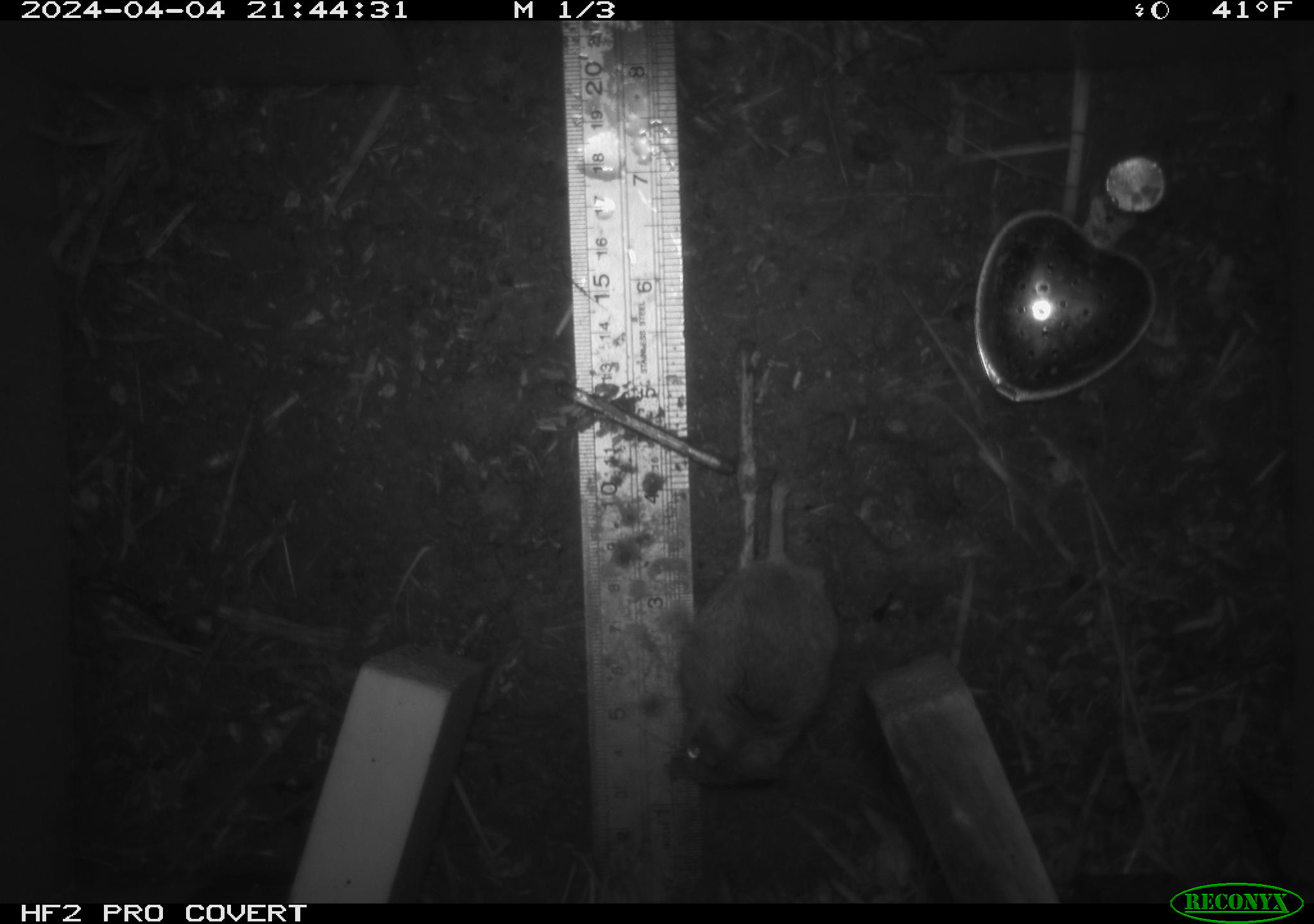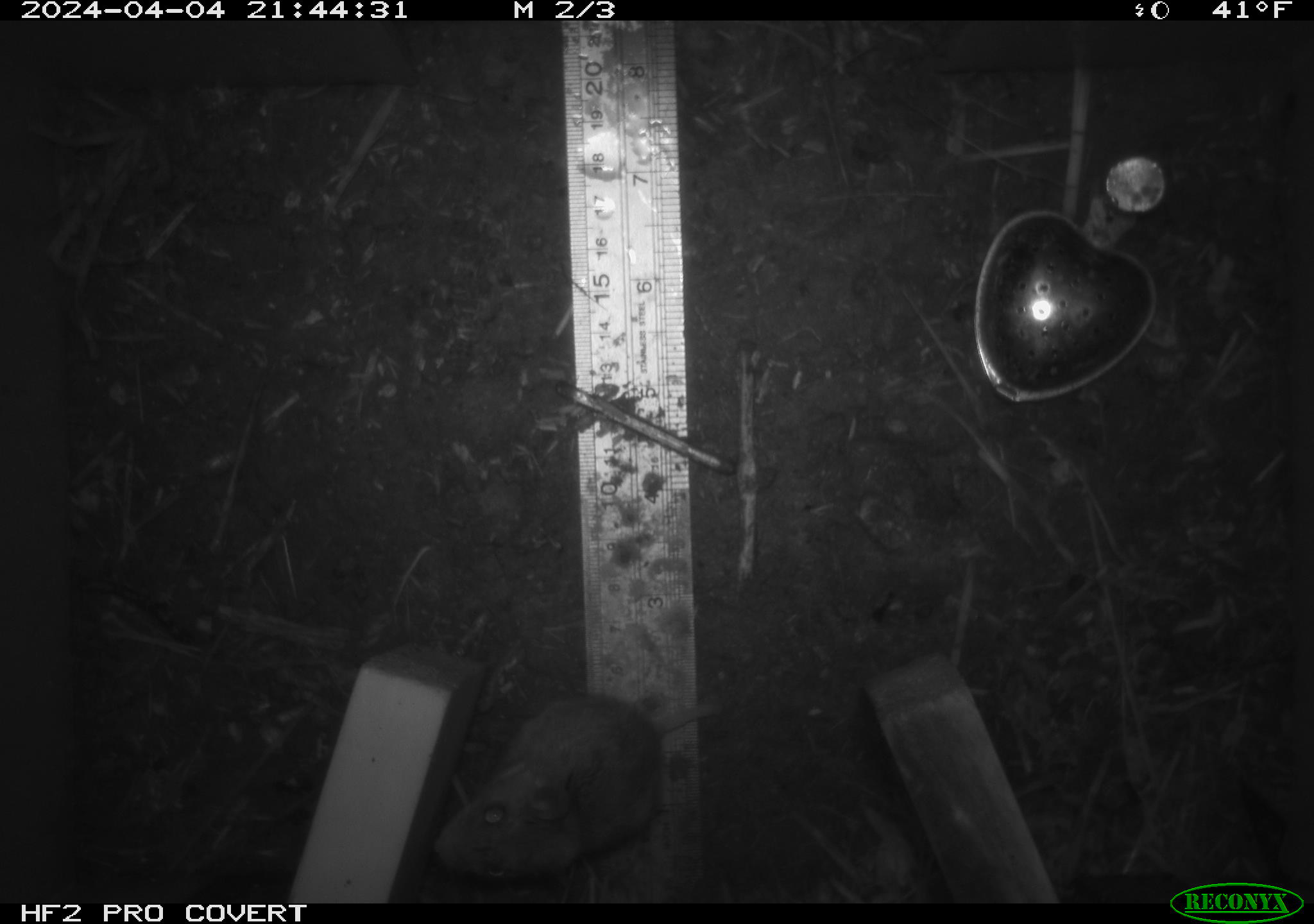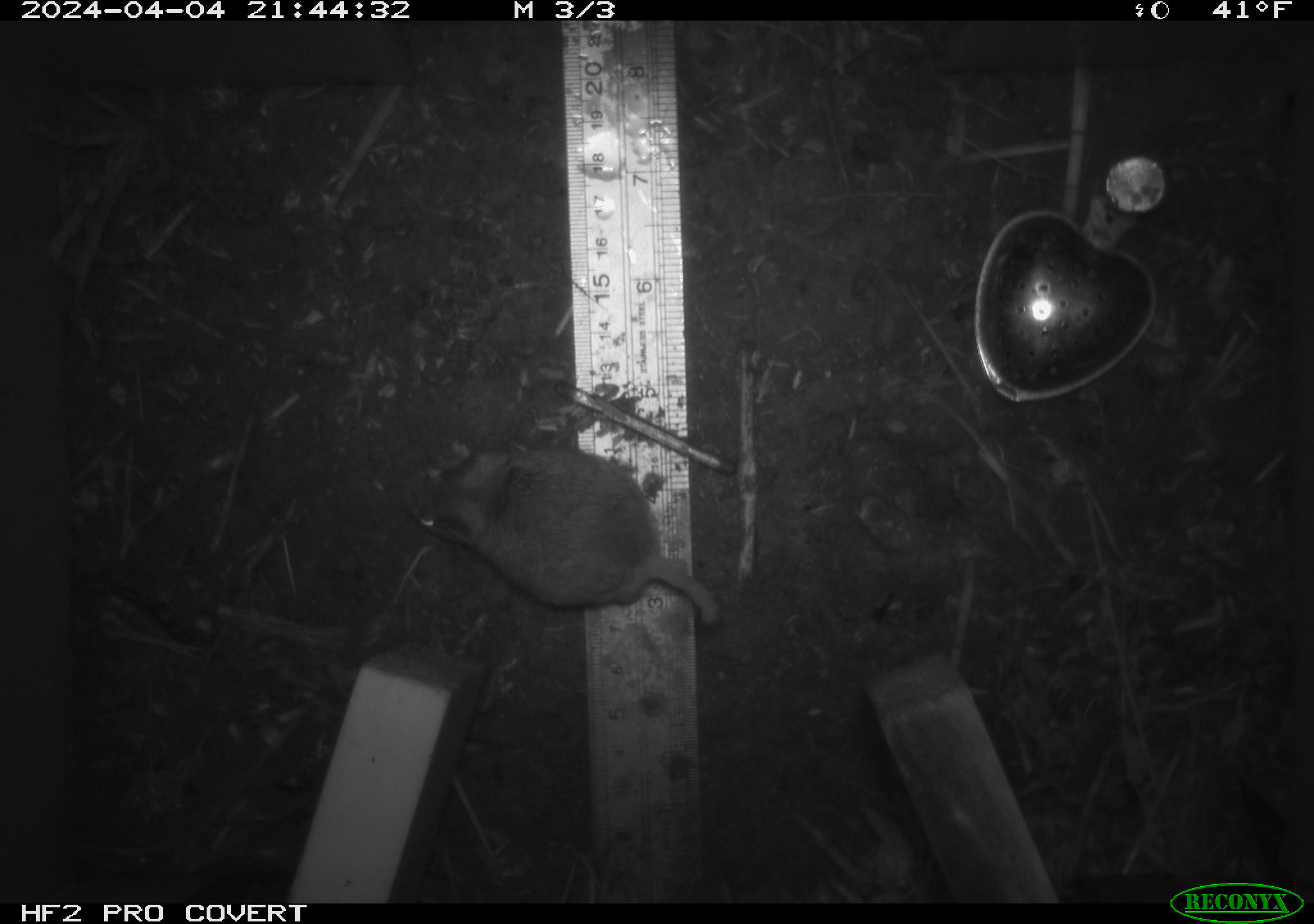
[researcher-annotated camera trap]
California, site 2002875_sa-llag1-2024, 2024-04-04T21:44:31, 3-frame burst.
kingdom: Animalia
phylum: Chordata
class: Mammalia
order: Rodentia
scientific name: Rodentia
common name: mouse species